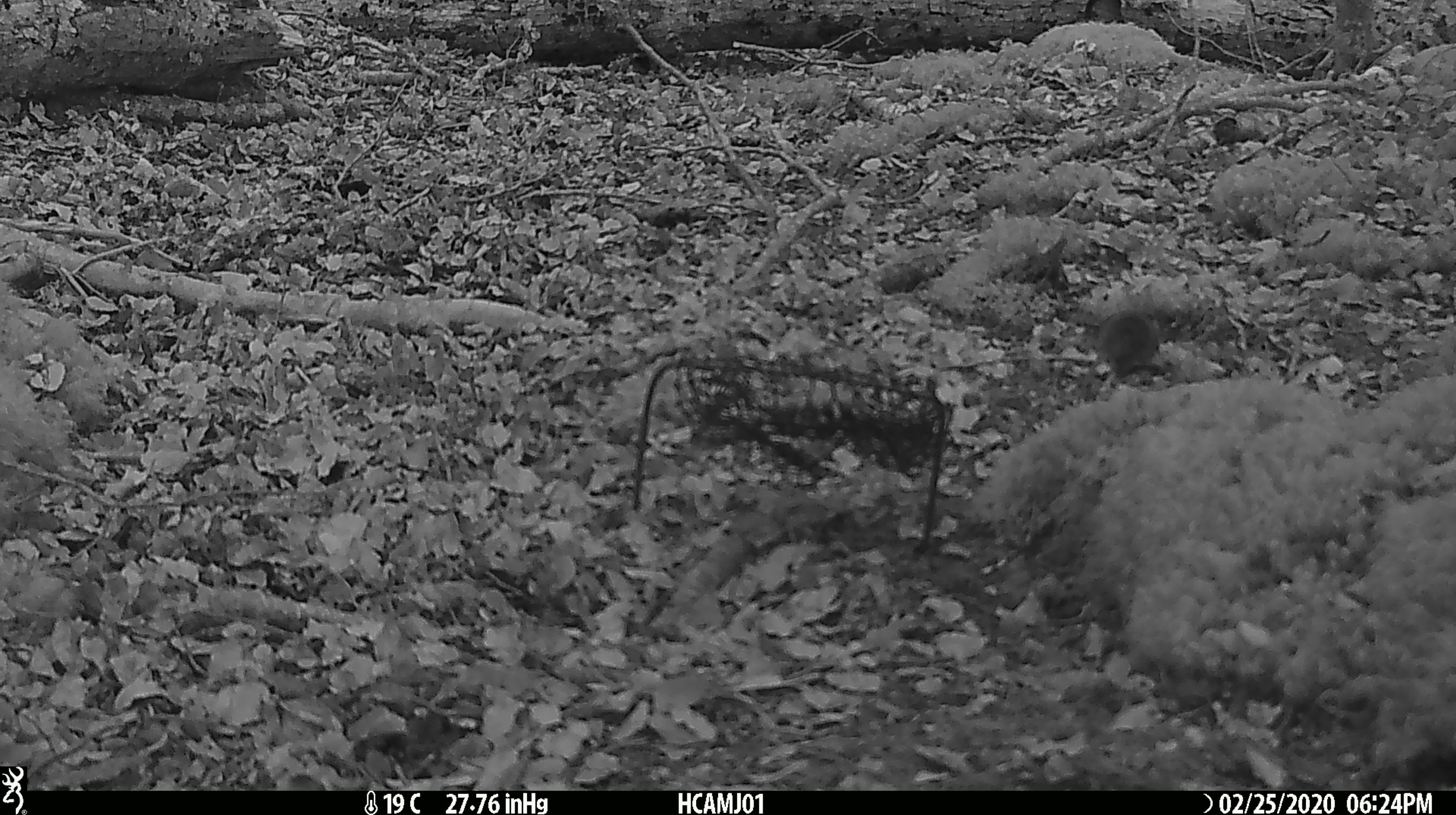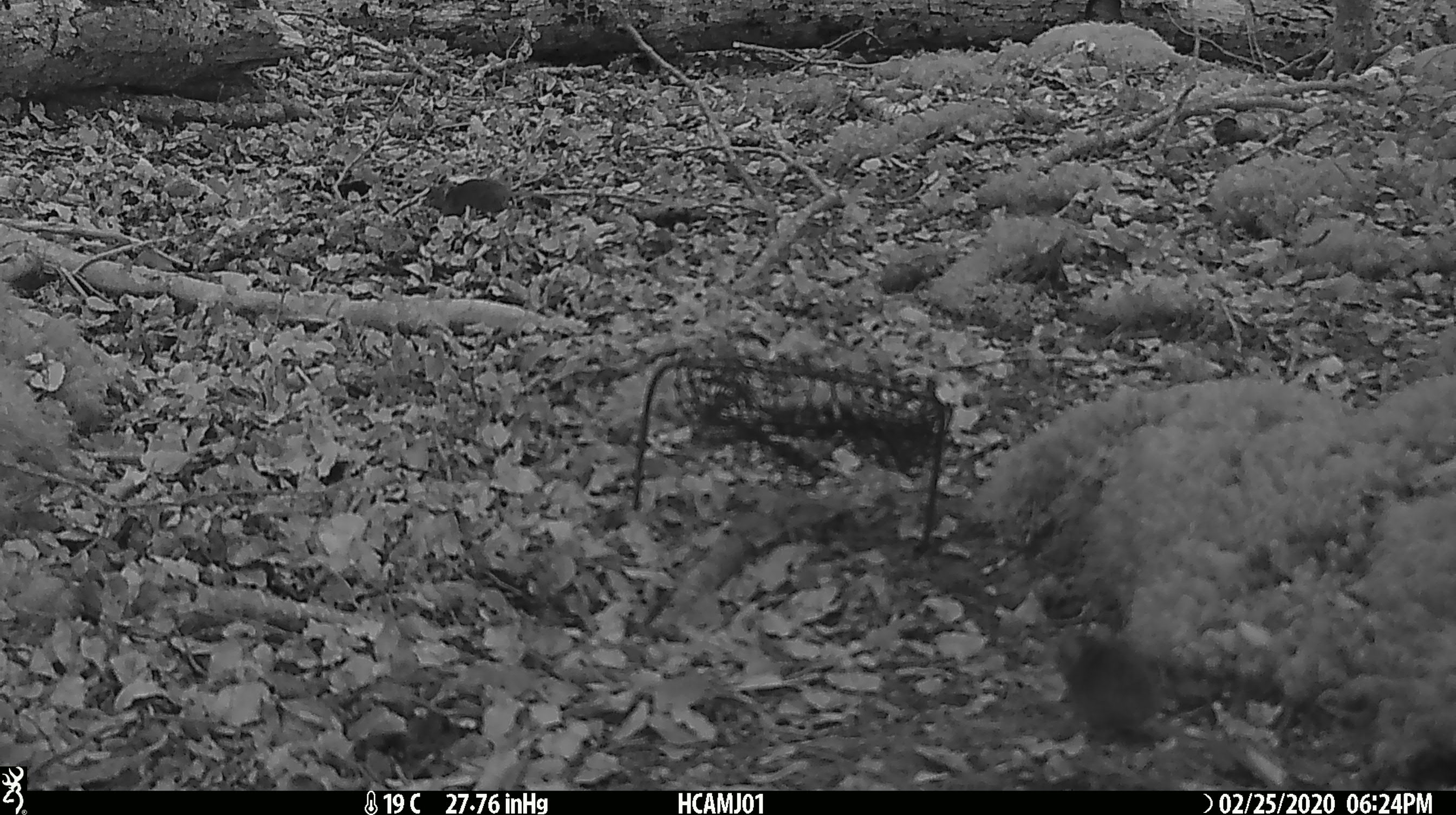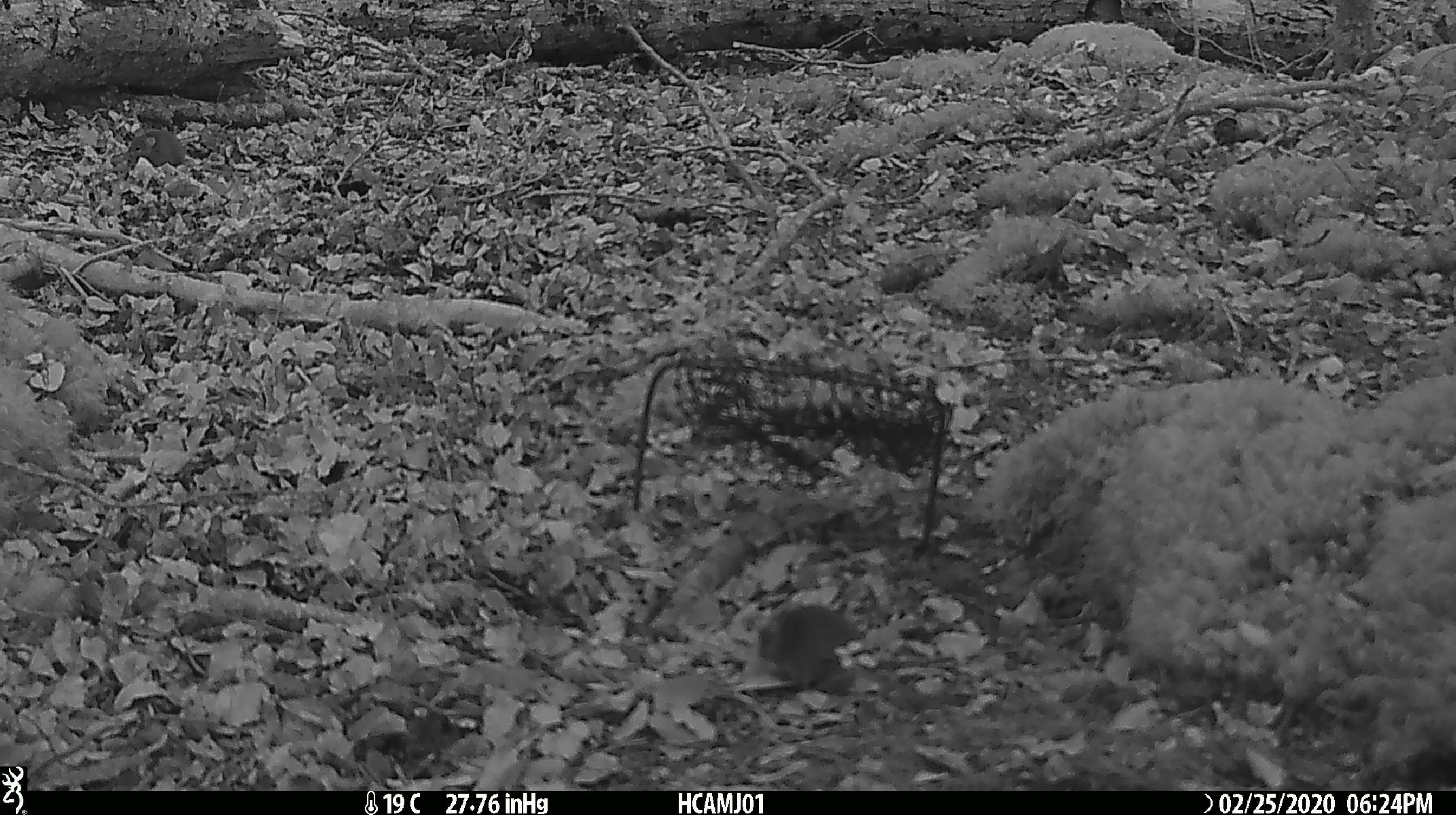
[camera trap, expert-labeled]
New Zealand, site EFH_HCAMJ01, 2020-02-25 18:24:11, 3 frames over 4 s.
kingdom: Animalia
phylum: Chordata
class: Mammalia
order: Rodentia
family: Muridae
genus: Mus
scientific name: Mus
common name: mouse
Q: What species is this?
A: Mouse (Mus).